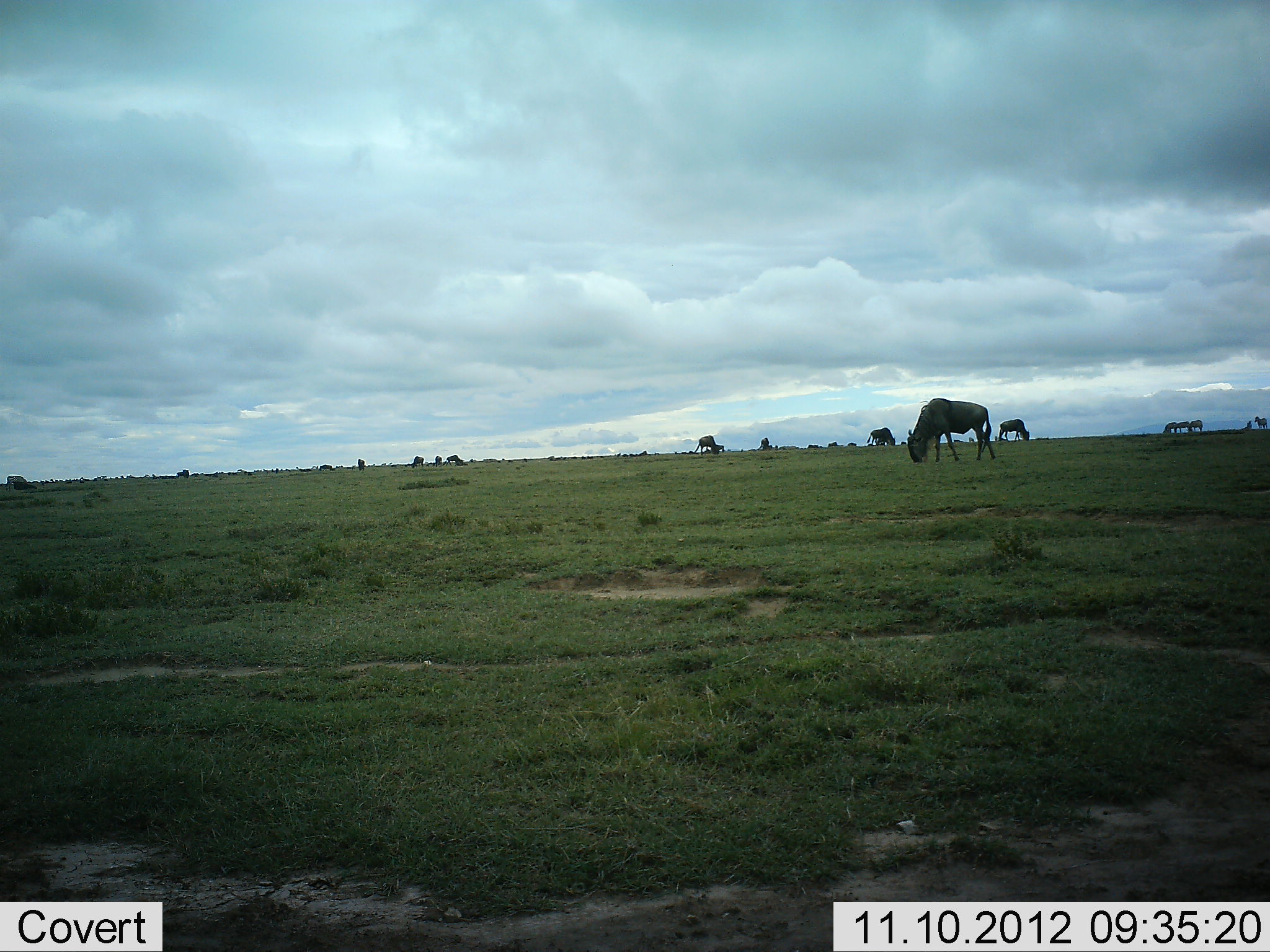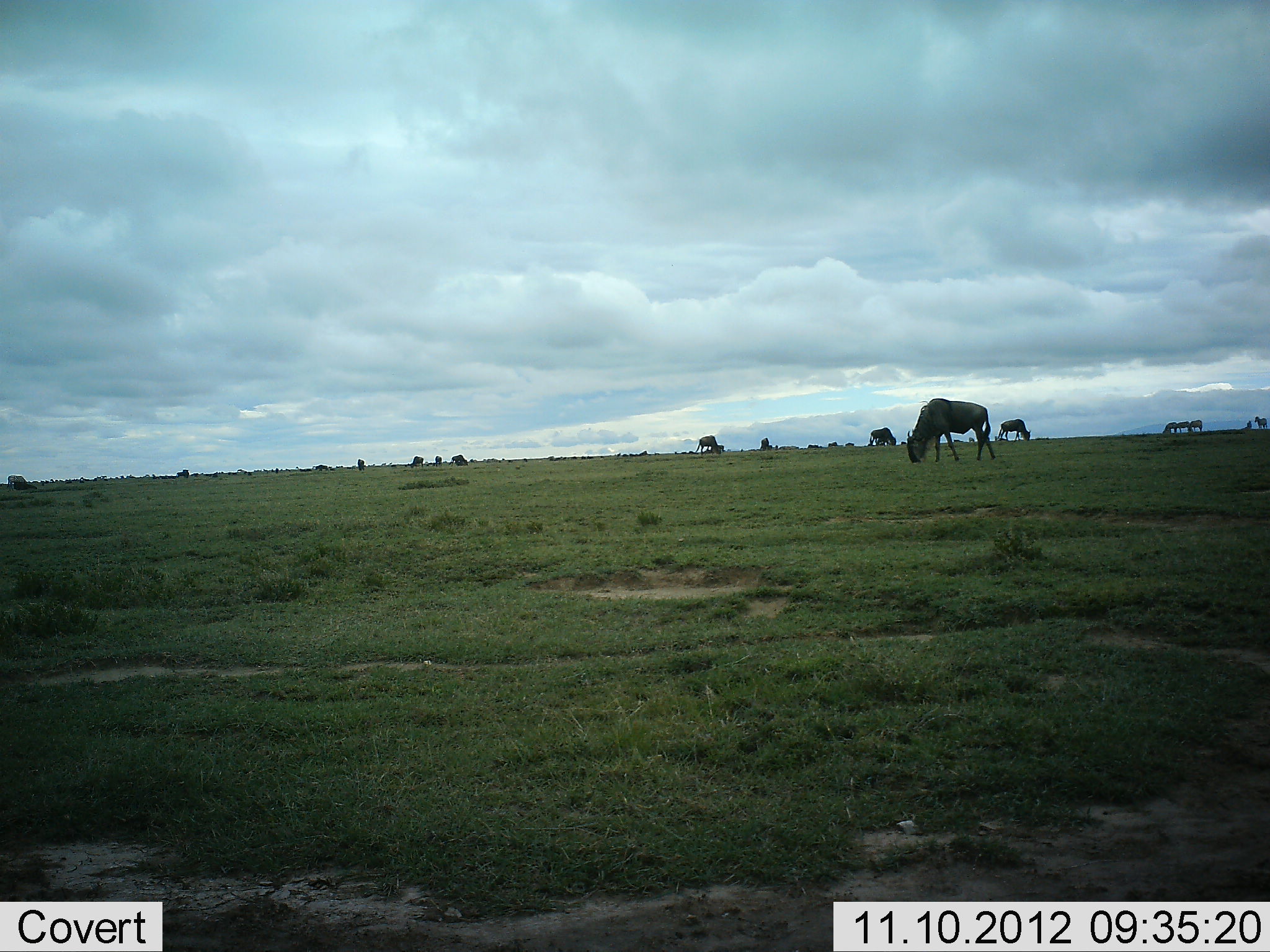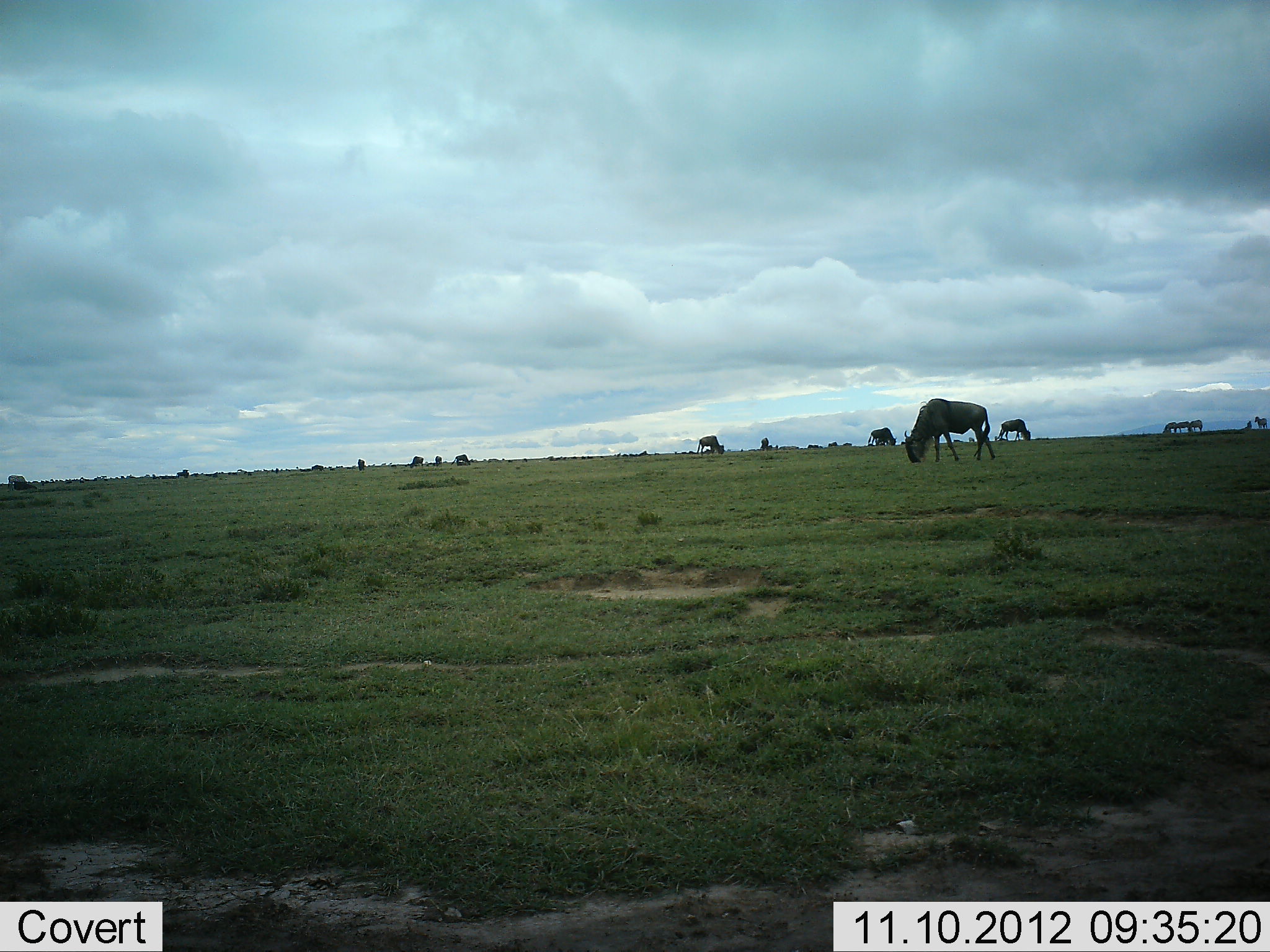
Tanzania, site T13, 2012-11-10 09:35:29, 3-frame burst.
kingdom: Animalia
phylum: Chordata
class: Mammalia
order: Artiodactyla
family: Bovidae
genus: Connochaetes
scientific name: Connochaetes taurinus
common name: blue wildebeest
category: wildebeest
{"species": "wildebeest (blue wildebeest) (Connochaetes taurinus)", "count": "11-50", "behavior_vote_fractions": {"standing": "55%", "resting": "0%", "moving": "36%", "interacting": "9%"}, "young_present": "0%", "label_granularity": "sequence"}